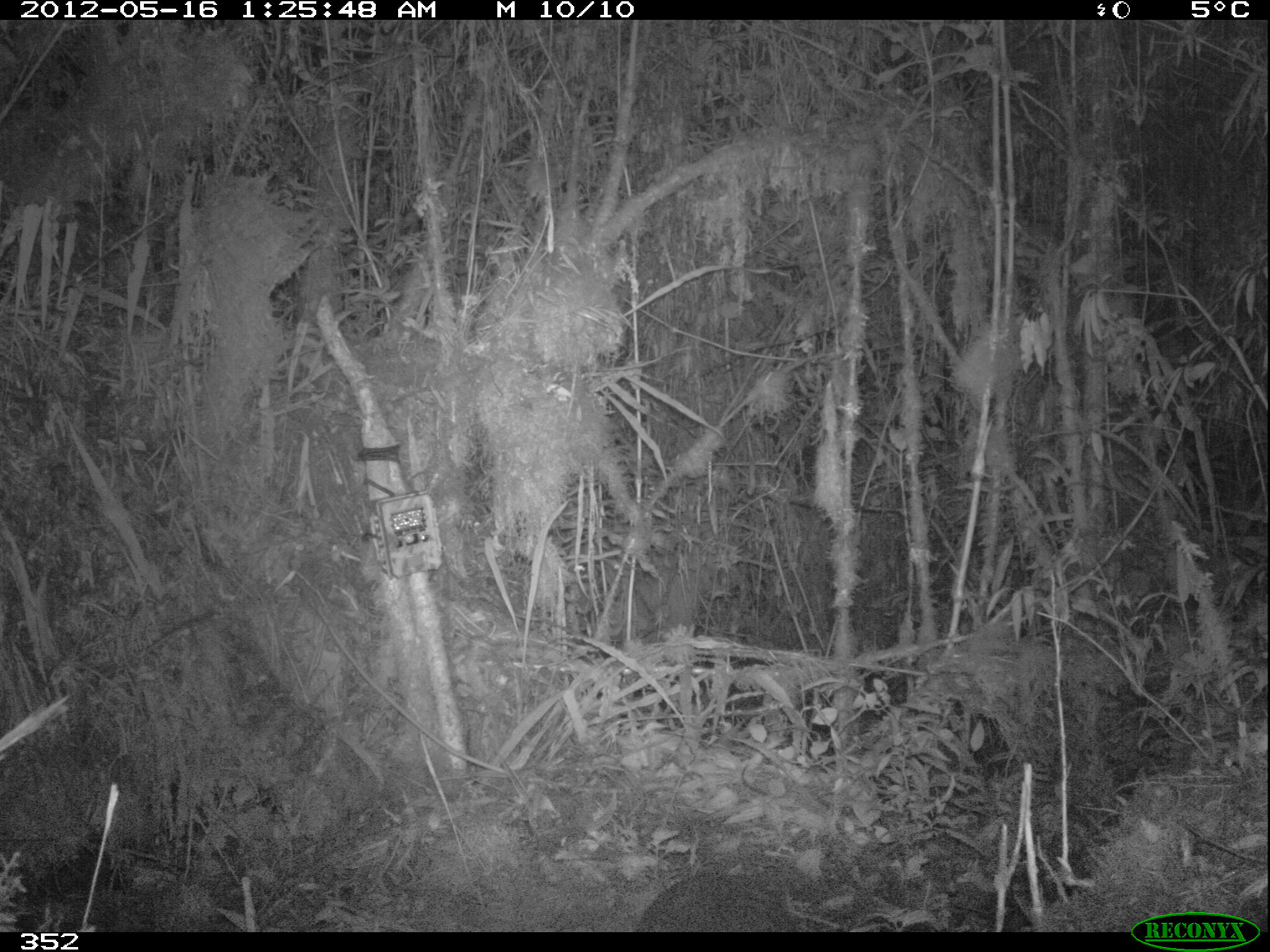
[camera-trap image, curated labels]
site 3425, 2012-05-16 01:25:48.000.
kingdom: Animalia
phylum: Chordata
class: Mammalia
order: Rodentia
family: Cuniculidae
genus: Cuniculus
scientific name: Cuniculus taczanowskii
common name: mountain paca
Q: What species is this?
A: Cuniculus taczanowskii (mountain paca).